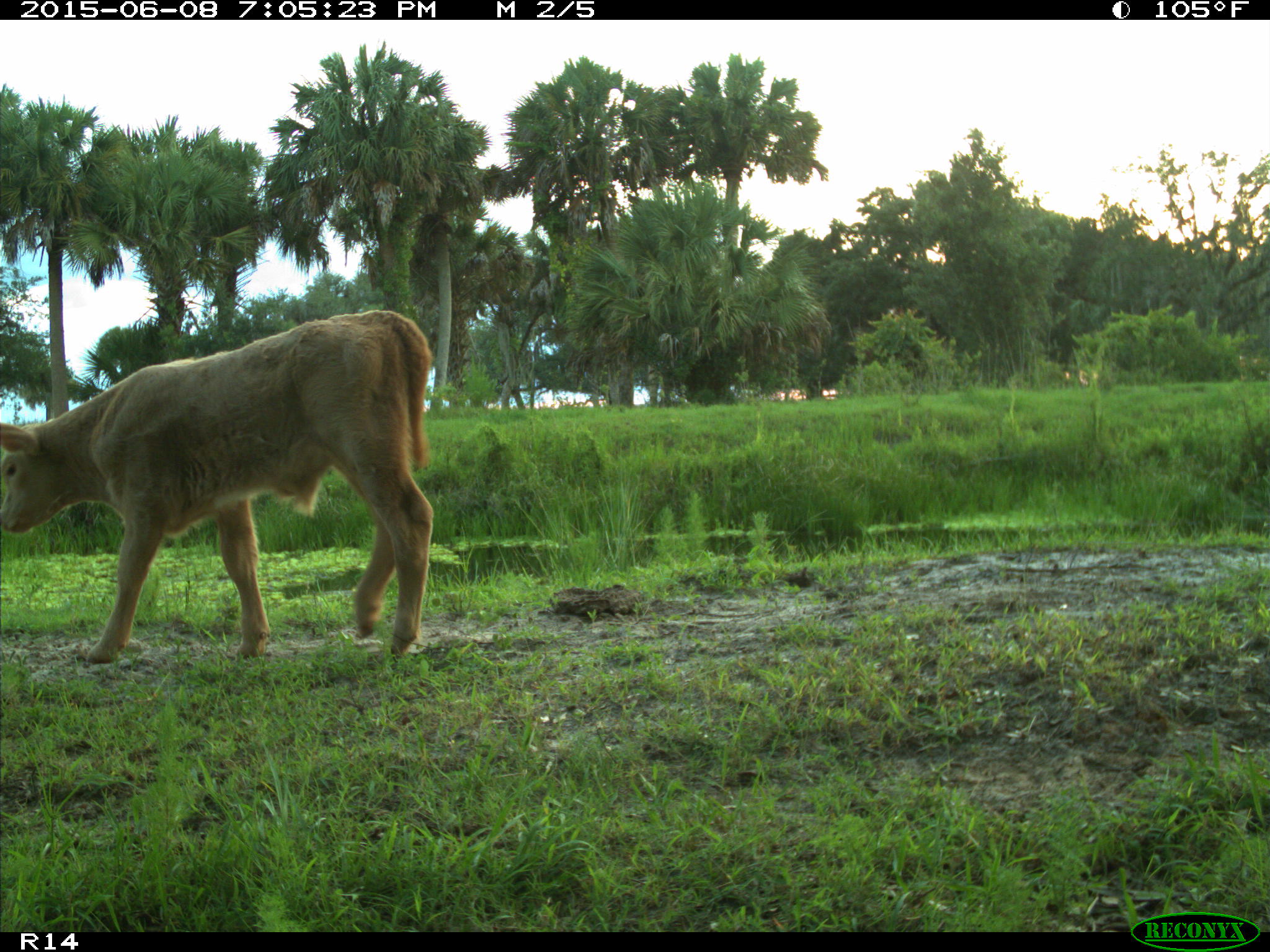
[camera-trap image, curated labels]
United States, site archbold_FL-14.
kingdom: Animalia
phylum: Chordata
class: Mammalia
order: Artiodactyla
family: Bovidae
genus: Bos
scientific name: Bos taurus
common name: domestic cow